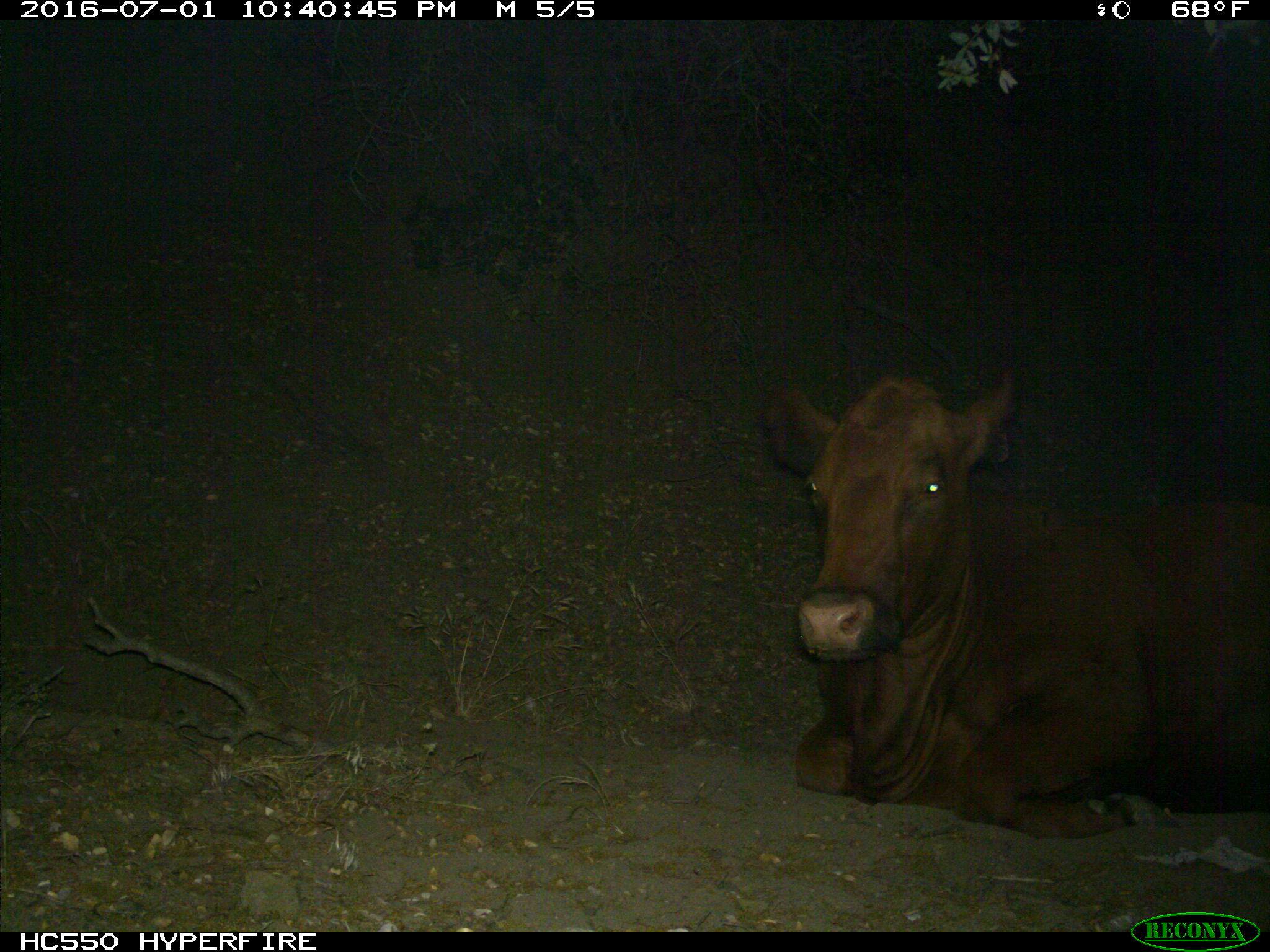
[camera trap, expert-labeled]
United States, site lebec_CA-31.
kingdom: Animalia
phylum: Chordata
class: Mammalia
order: Artiodactyla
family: Bovidae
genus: Bos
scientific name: Bos taurus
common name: domestic cow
Bos taurus (domestic cow).